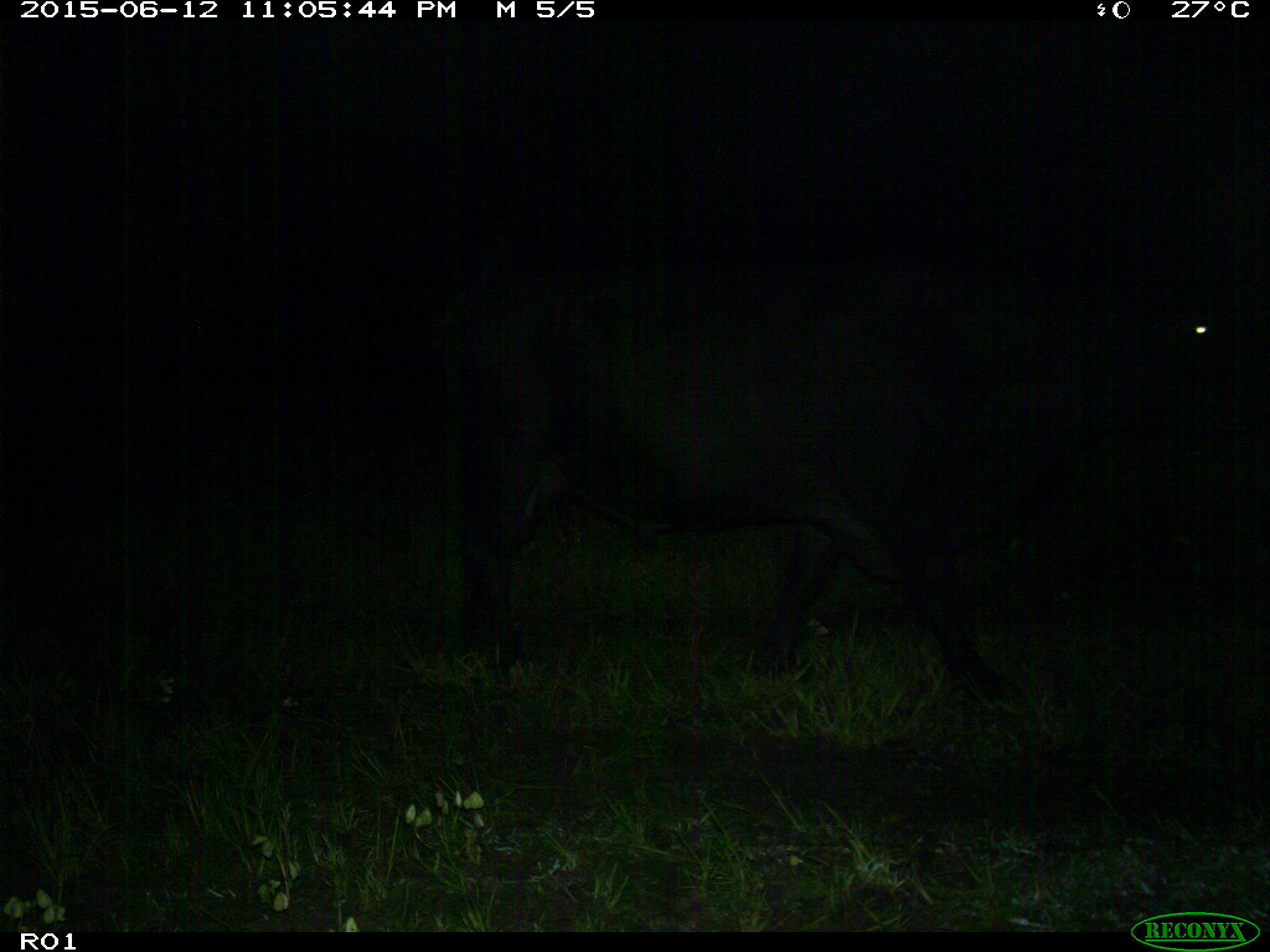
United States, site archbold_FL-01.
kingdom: Animalia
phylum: Chordata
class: Mammalia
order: Artiodactyla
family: Bovidae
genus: Bos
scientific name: Bos taurus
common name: domestic cow